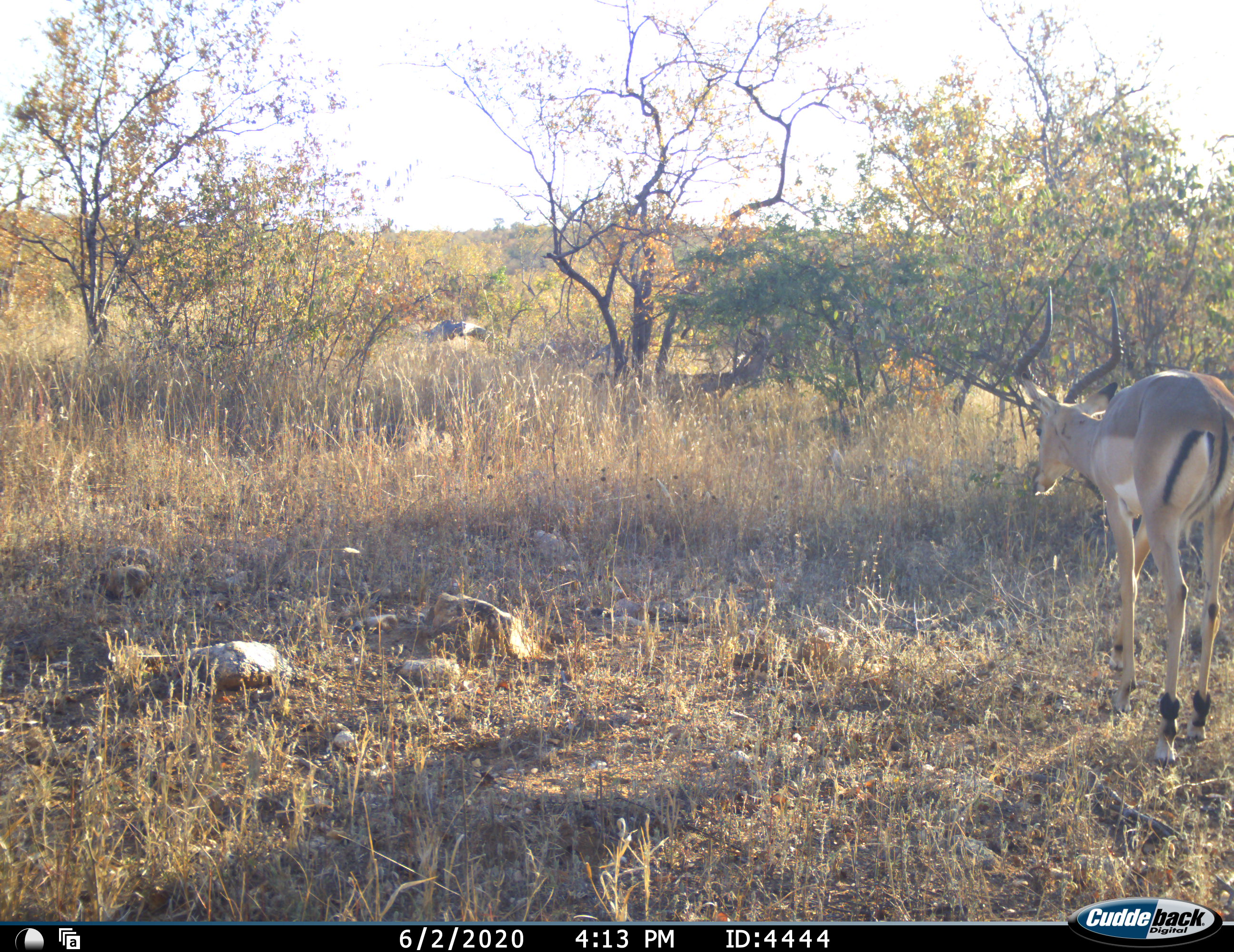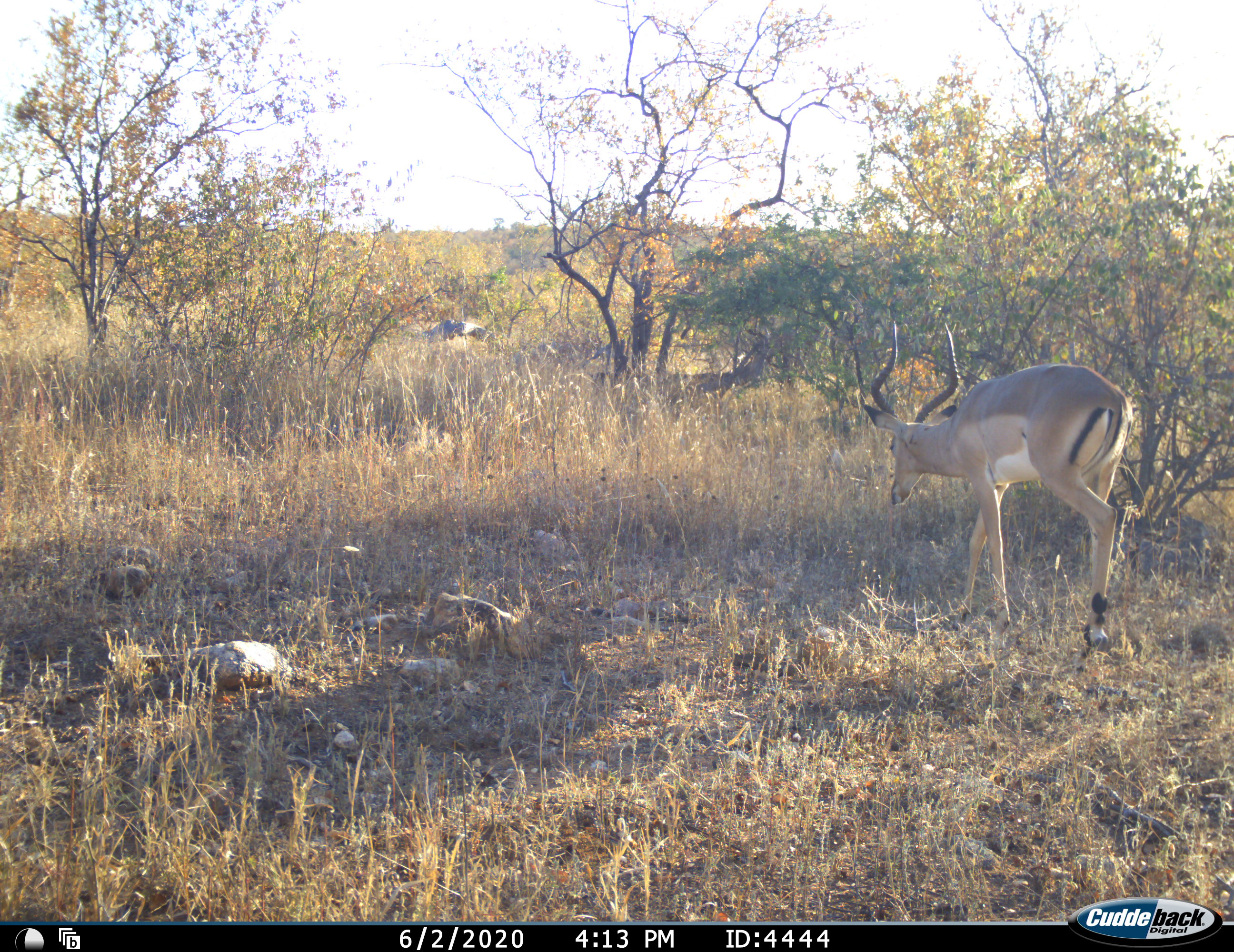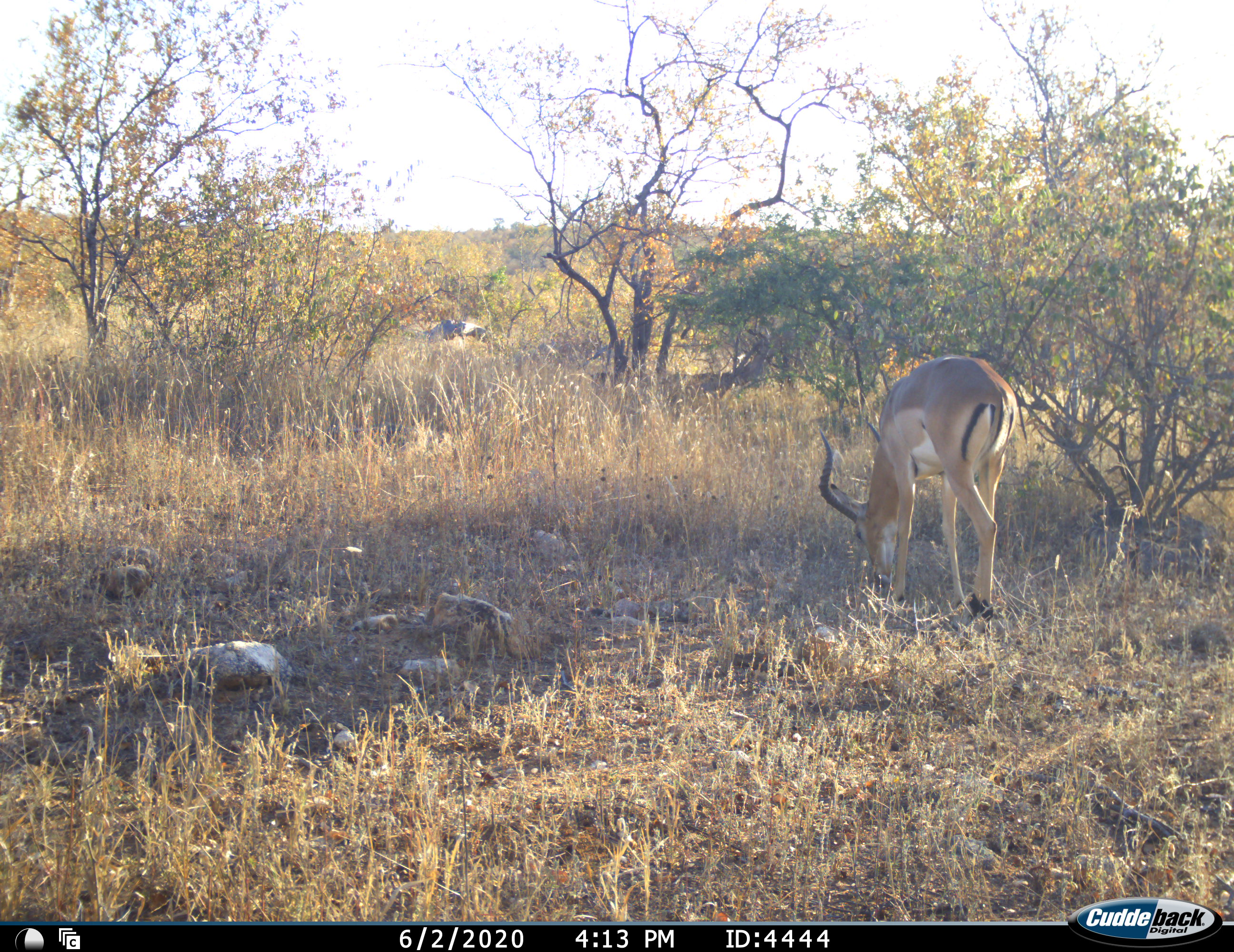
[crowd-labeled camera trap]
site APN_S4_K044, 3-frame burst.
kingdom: Animalia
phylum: Chordata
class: Mammalia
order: Artiodactyla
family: Bovidae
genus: Aepyceros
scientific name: Aepyceros melampus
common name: impala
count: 1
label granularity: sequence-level